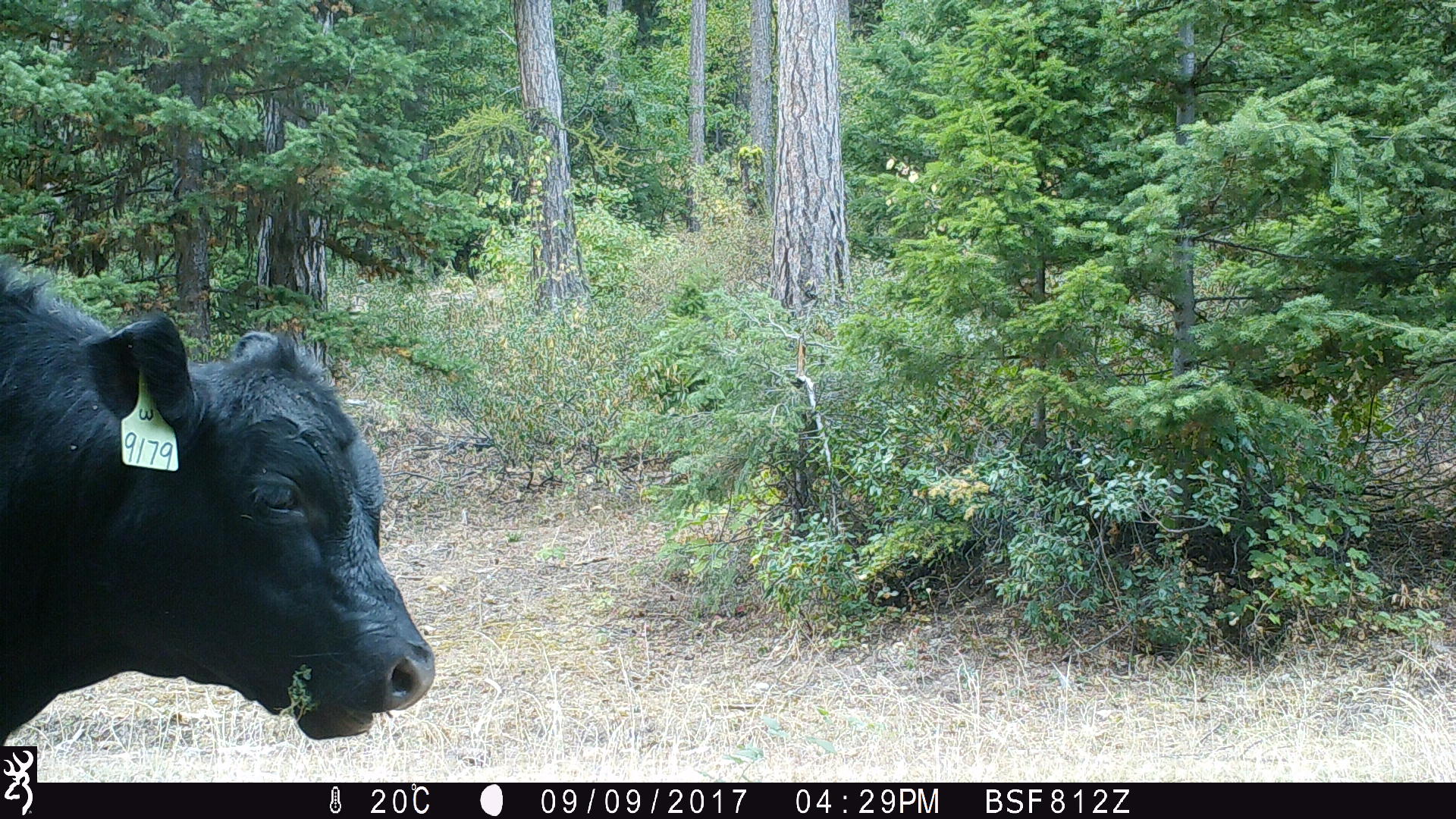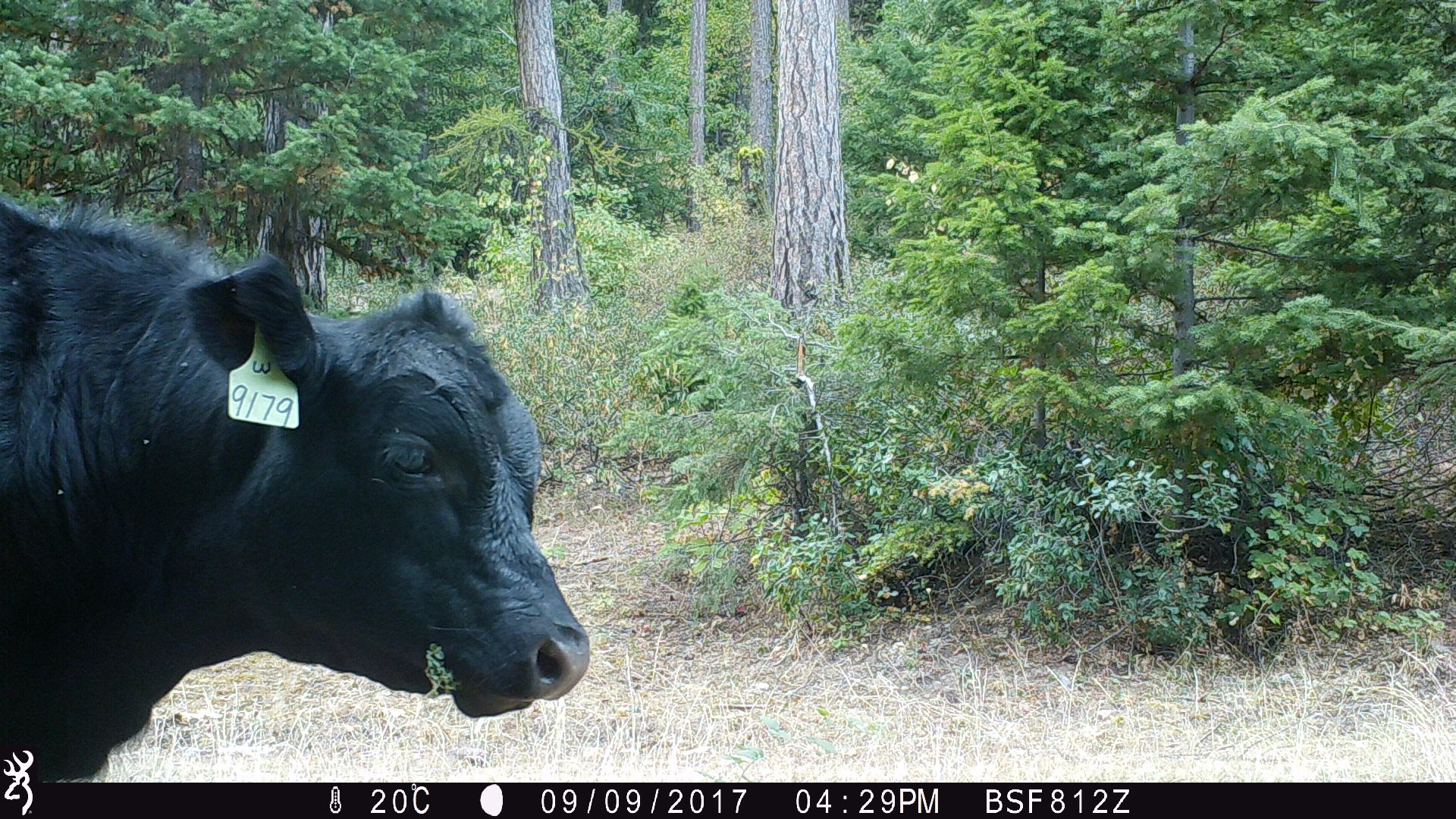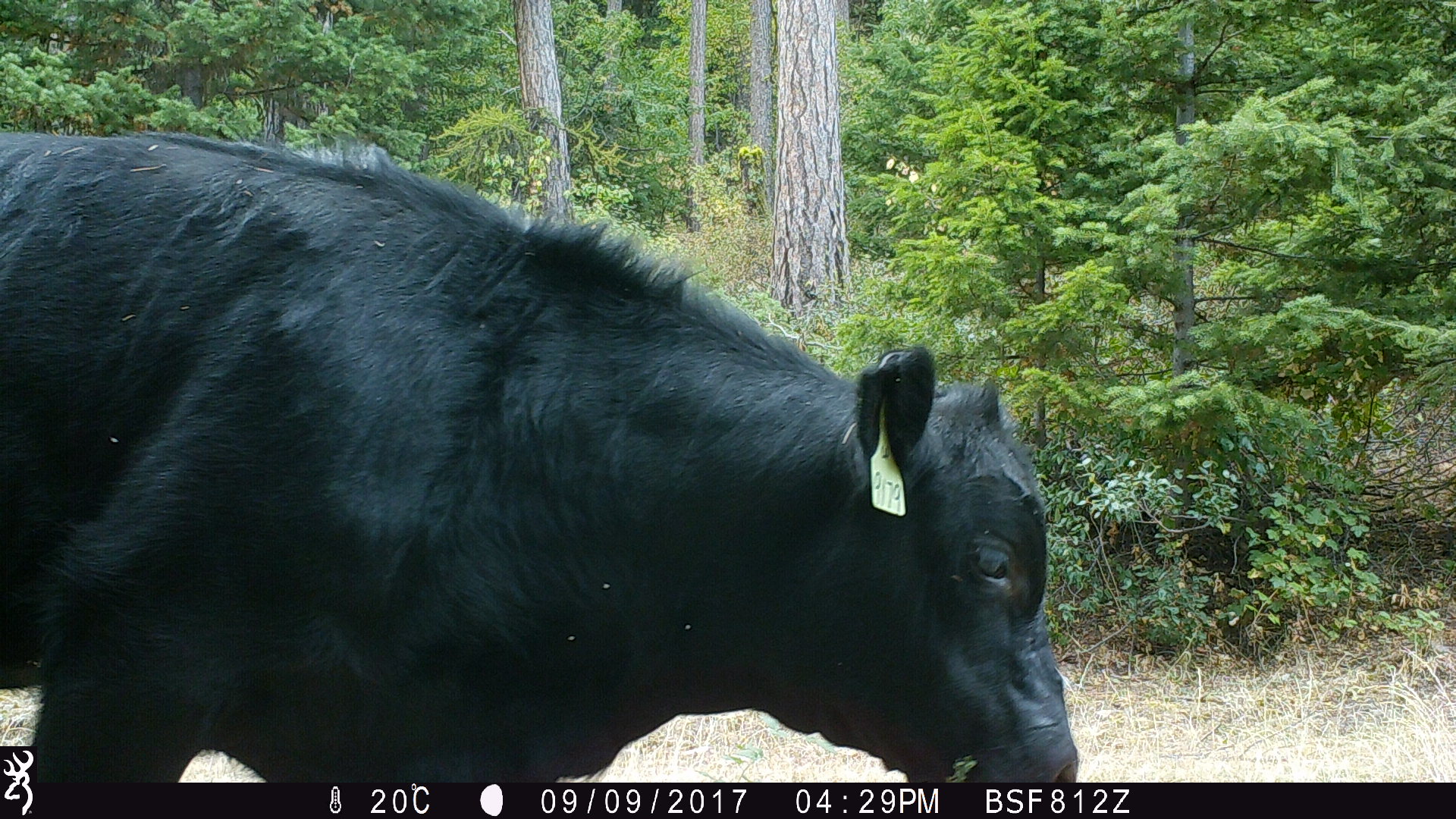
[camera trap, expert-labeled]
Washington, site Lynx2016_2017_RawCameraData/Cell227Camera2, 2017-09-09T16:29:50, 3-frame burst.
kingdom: Animalia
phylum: Chordata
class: Mammalia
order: Artiodactyla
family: Bovidae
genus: Bos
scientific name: Bos taurus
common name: domestic cattle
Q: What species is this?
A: Domestic cattle (Bos taurus).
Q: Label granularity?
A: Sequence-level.